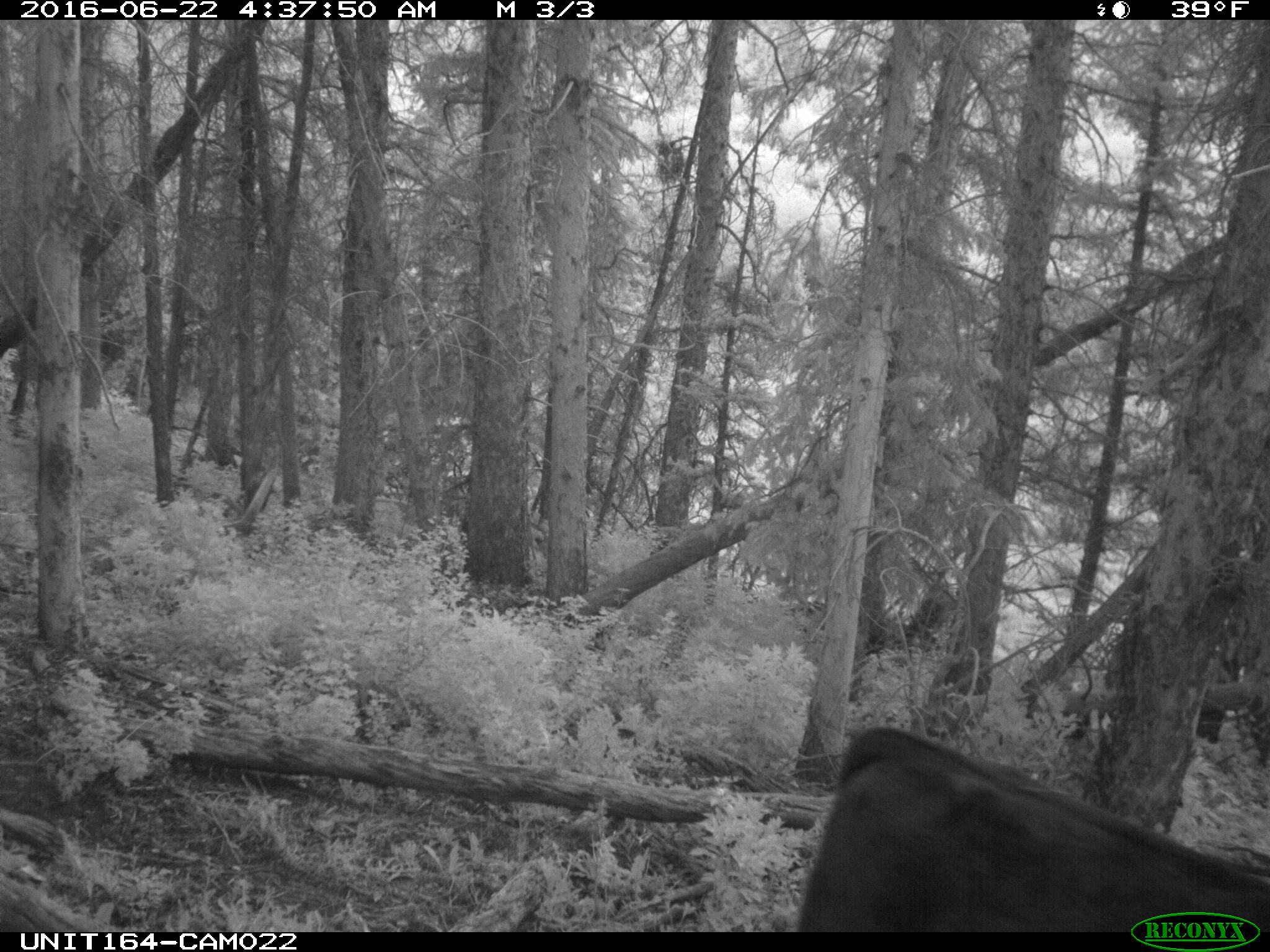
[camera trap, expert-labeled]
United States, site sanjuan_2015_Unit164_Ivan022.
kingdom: Animalia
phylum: Chordata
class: Mammalia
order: Artiodactyla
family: Bovidae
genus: Bos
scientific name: Bos taurus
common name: domestic cow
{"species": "Bos taurus (domestic cow)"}